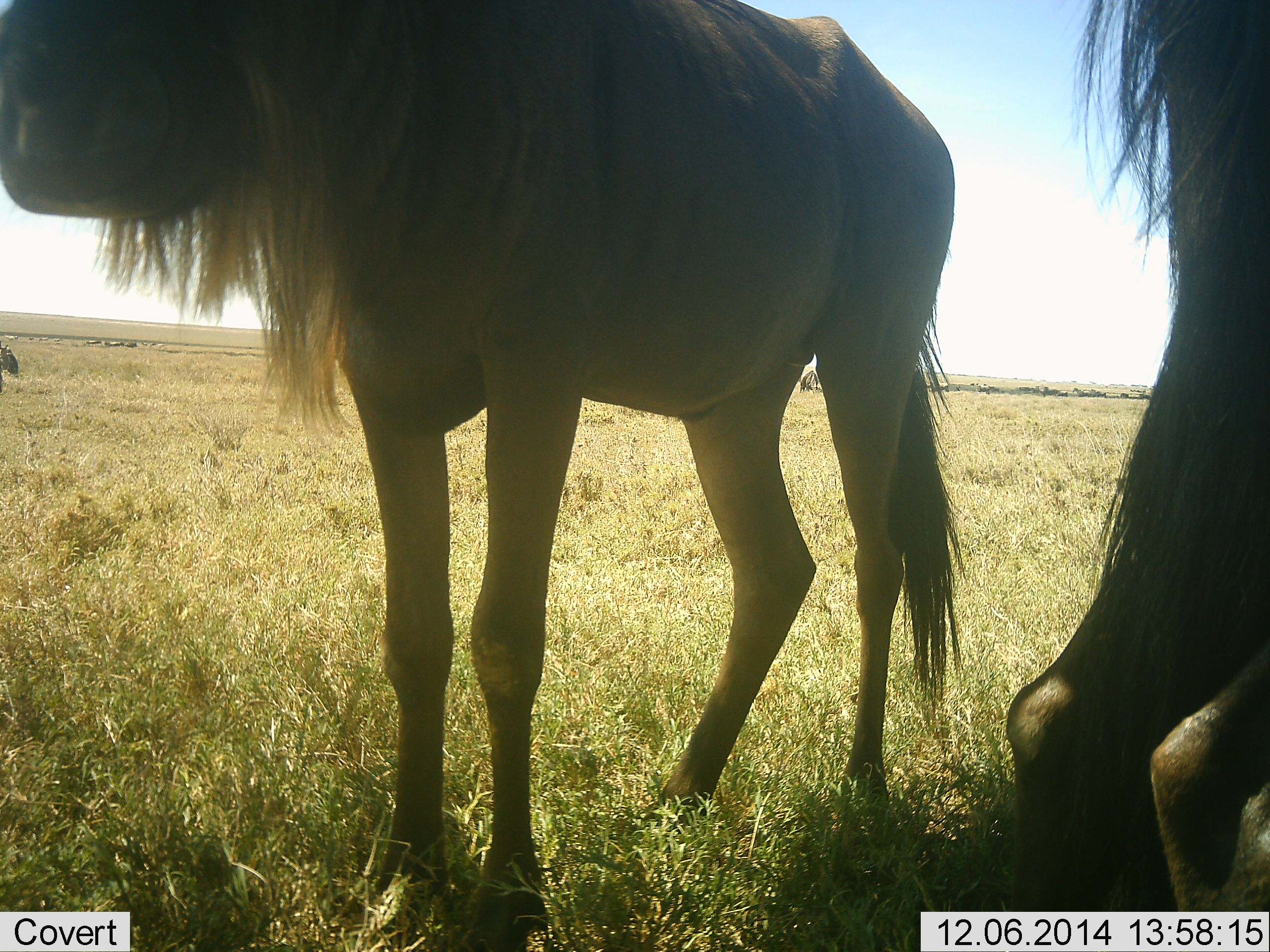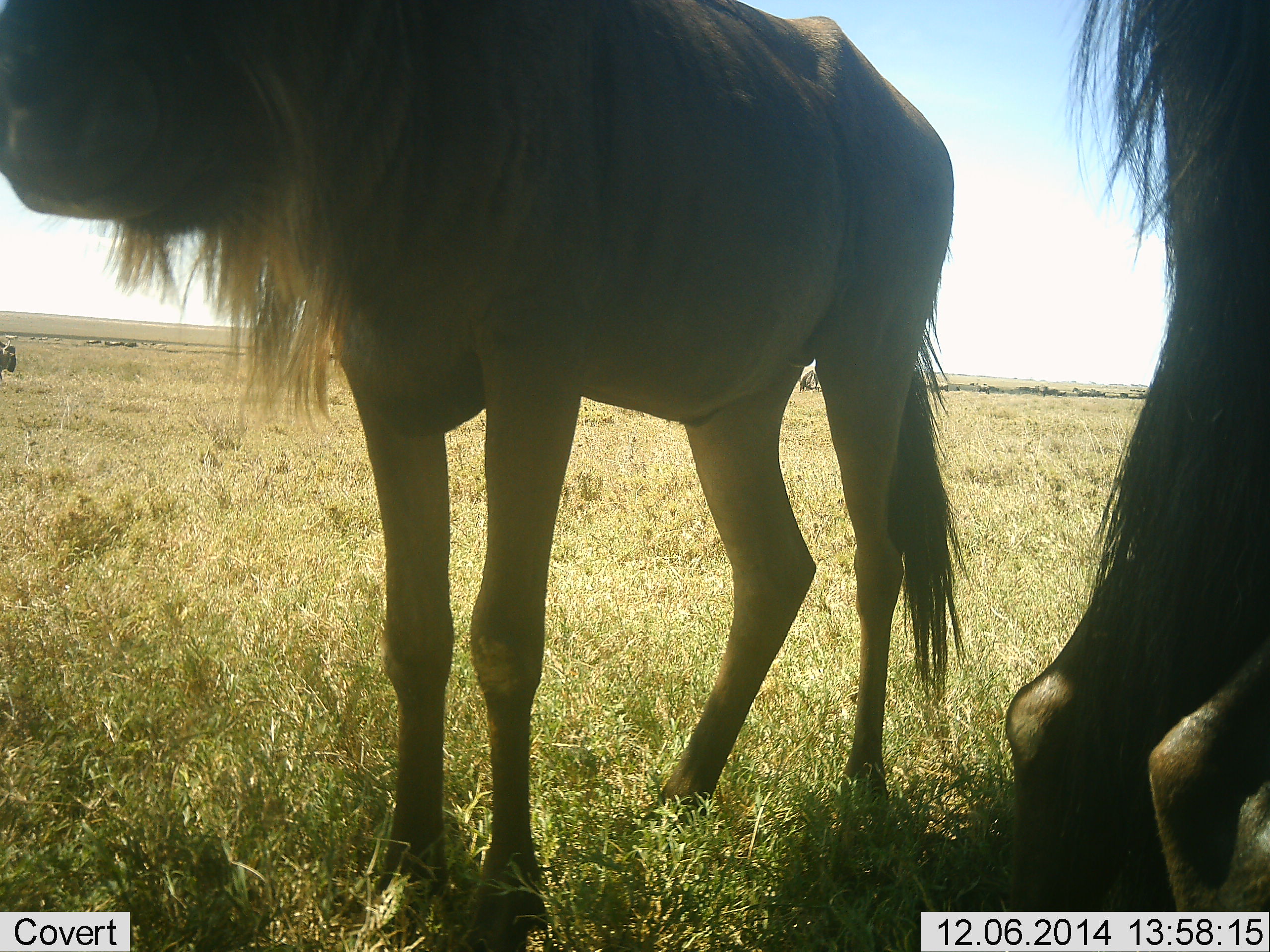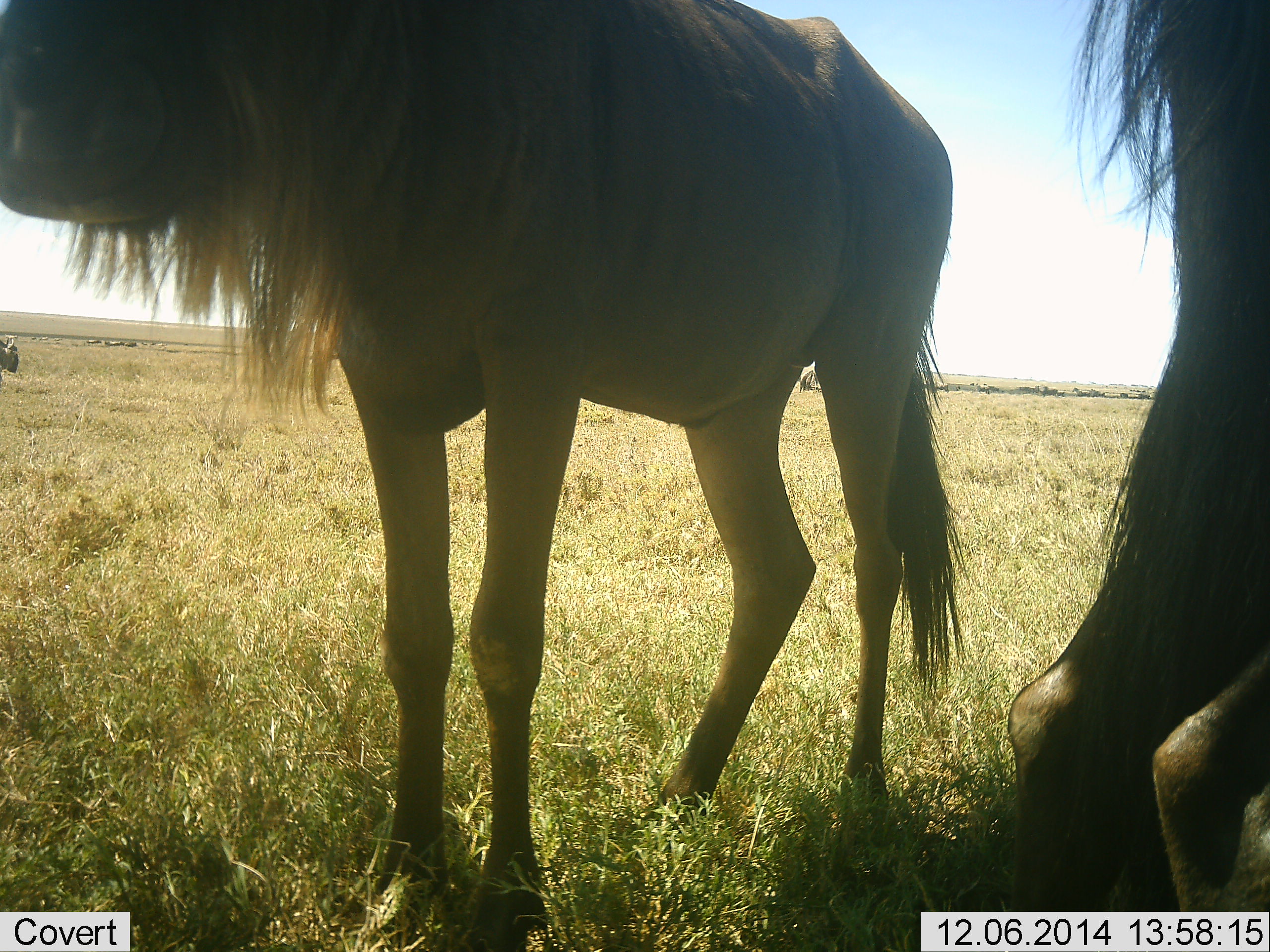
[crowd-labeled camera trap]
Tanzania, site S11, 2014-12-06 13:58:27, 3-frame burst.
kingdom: Animalia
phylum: Chordata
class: Mammalia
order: Artiodactyla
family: Bovidae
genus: Connochaetes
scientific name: Connochaetes taurinus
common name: blue wildebeest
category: wildebeest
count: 3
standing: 100%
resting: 0%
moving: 0%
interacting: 0%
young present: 0%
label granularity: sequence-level